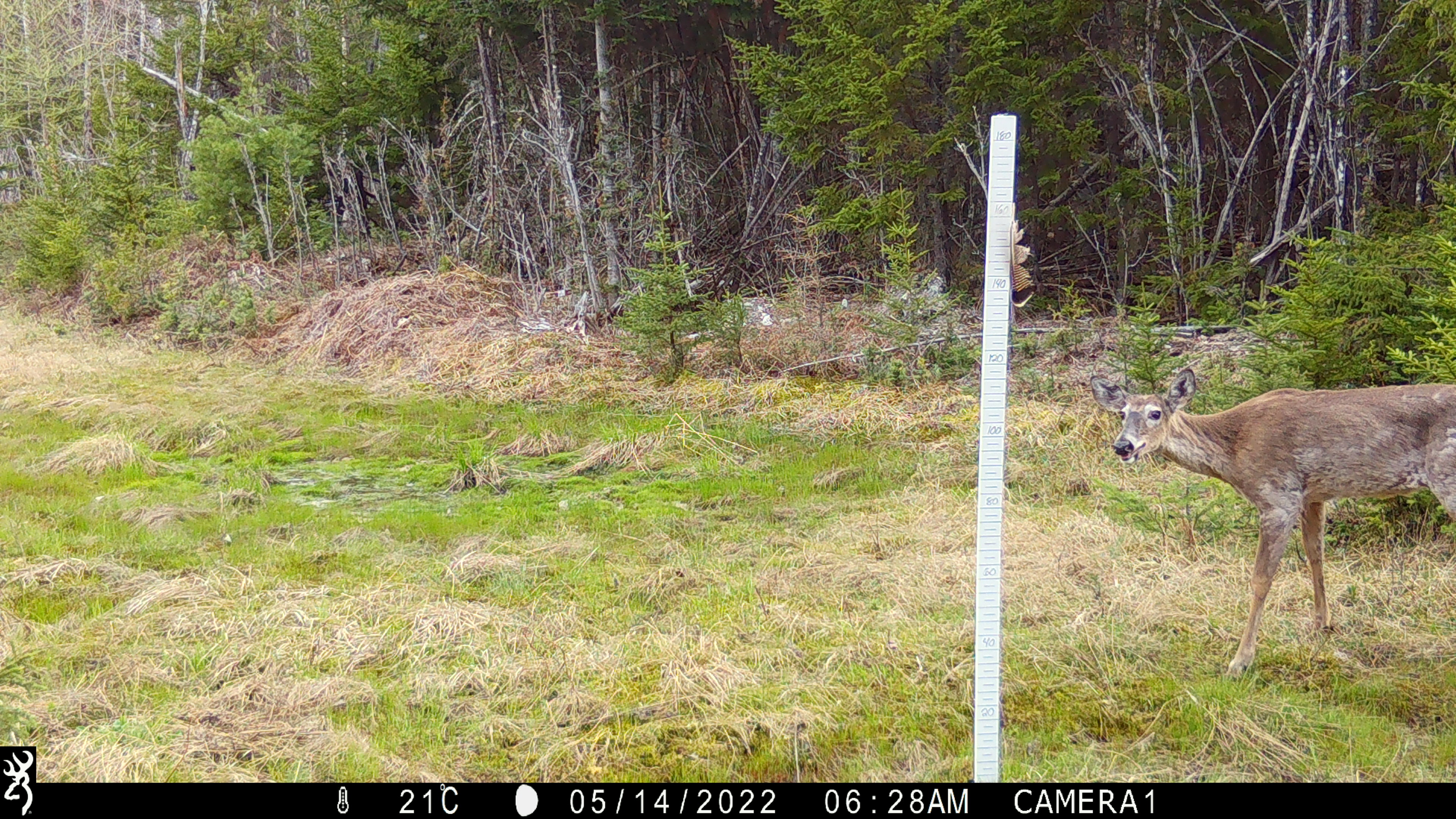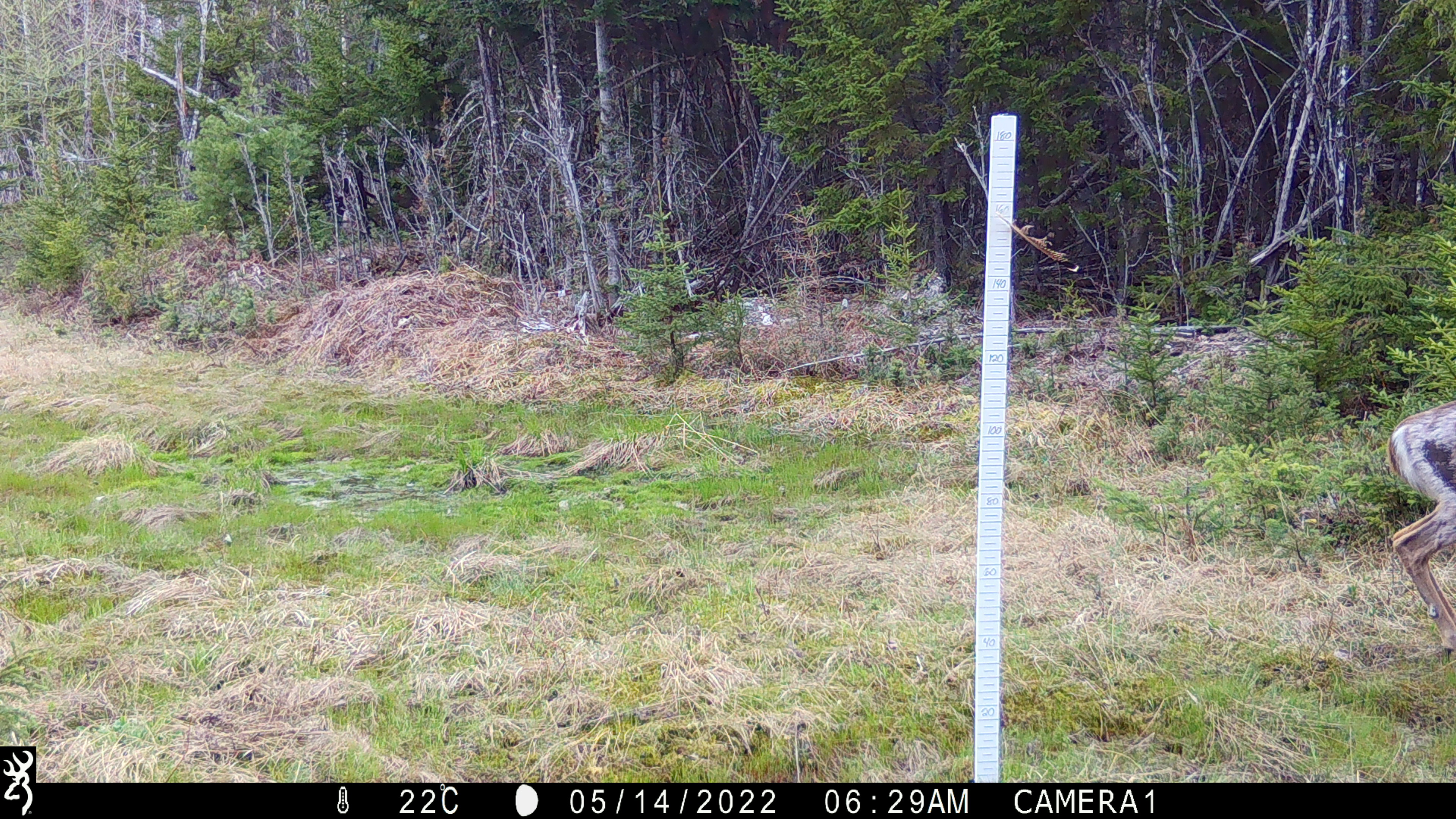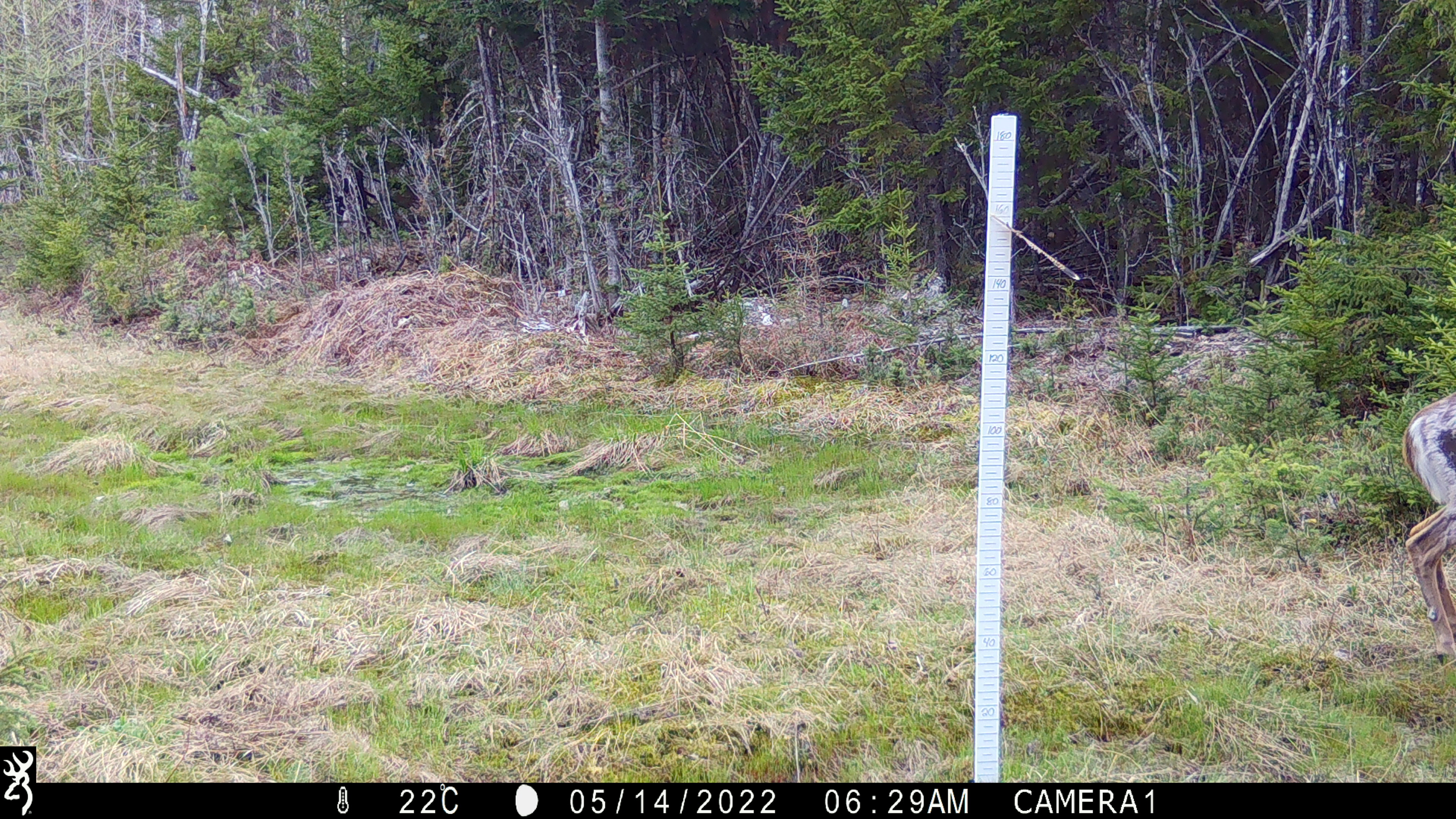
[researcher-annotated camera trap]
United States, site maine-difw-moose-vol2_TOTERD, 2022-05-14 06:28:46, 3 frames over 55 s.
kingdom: Animalia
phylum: Chordata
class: Mammalia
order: Artiodactyla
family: Cervidae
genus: Odocoileus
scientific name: Odocoileus virginianus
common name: white-tailed deer